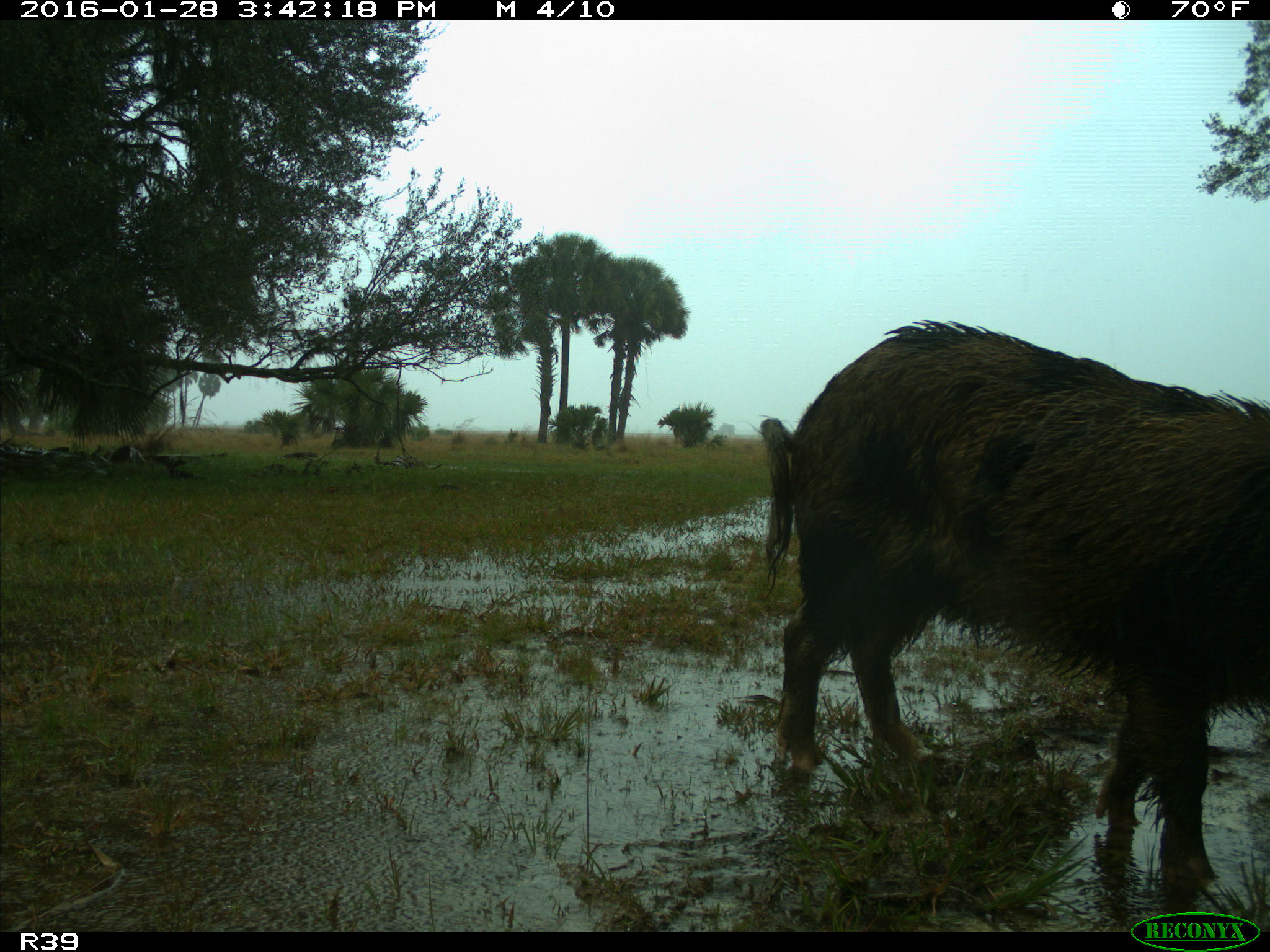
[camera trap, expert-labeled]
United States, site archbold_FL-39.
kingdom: Animalia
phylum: Chordata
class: Mammalia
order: Artiodactyla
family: Suidae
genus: Sus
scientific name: Sus scrofa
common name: wild boar